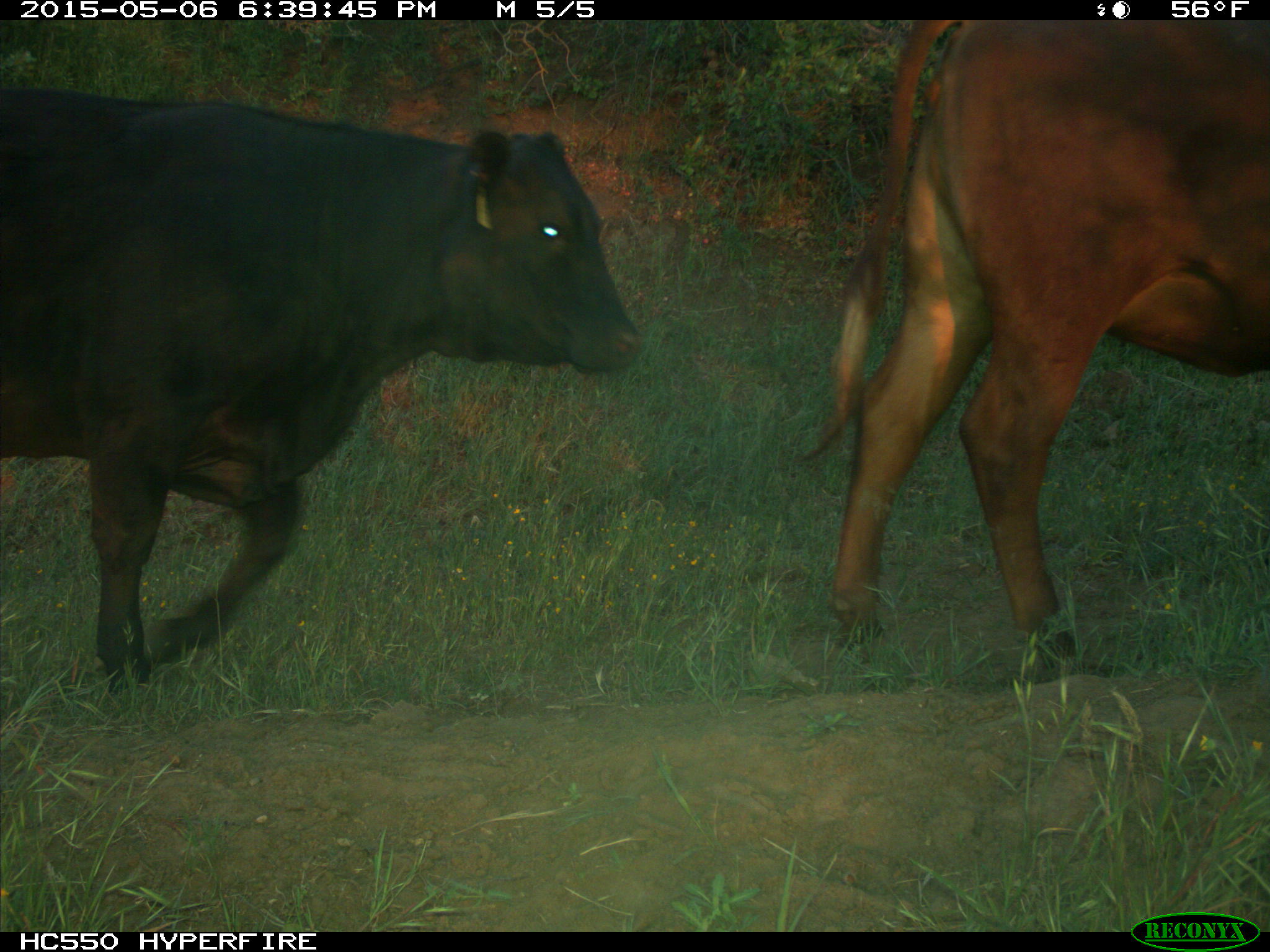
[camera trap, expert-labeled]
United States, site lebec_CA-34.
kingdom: Animalia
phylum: Chordata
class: Mammalia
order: Artiodactyla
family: Bovidae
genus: Bos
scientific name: Bos taurus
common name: domestic cow